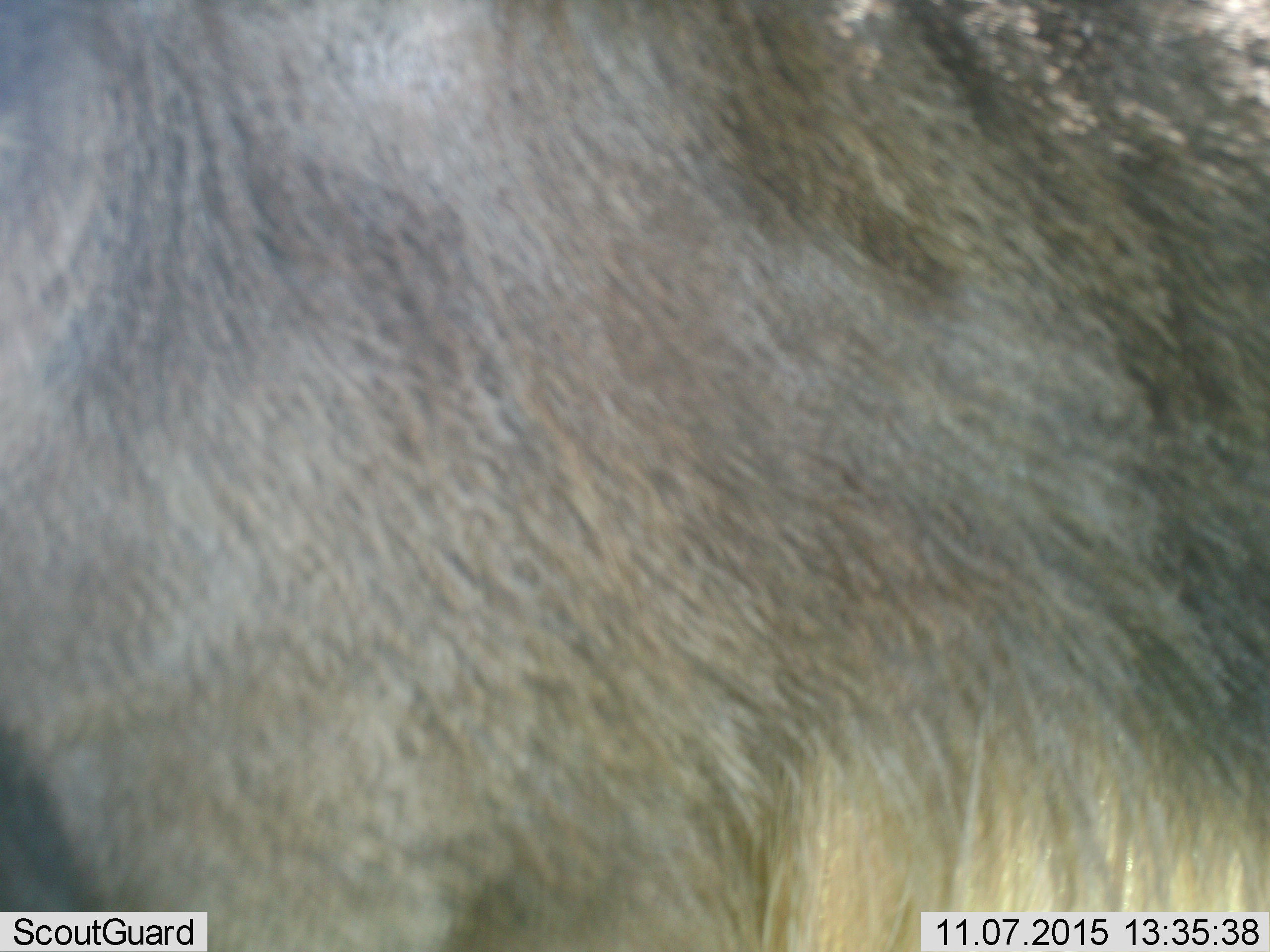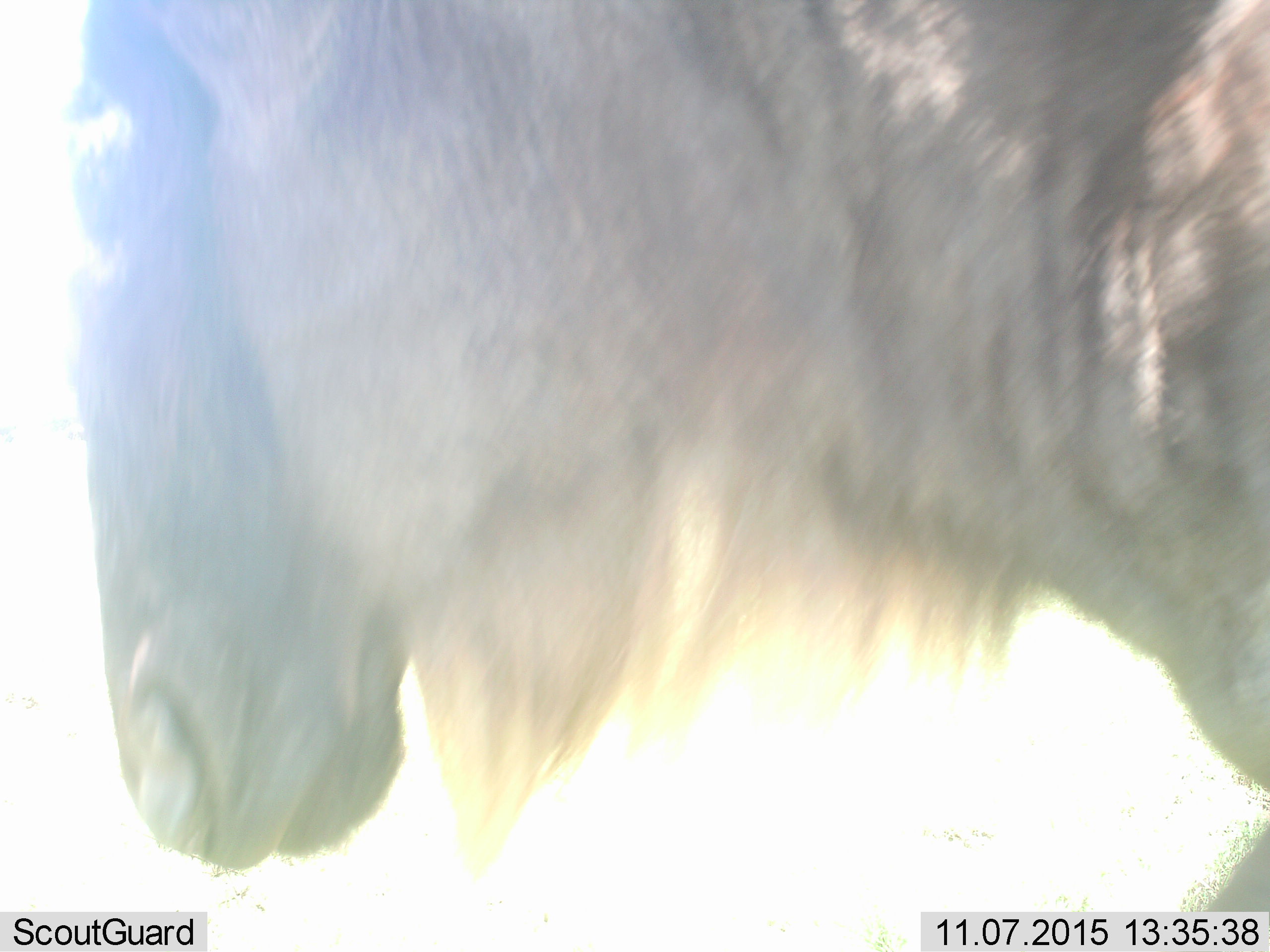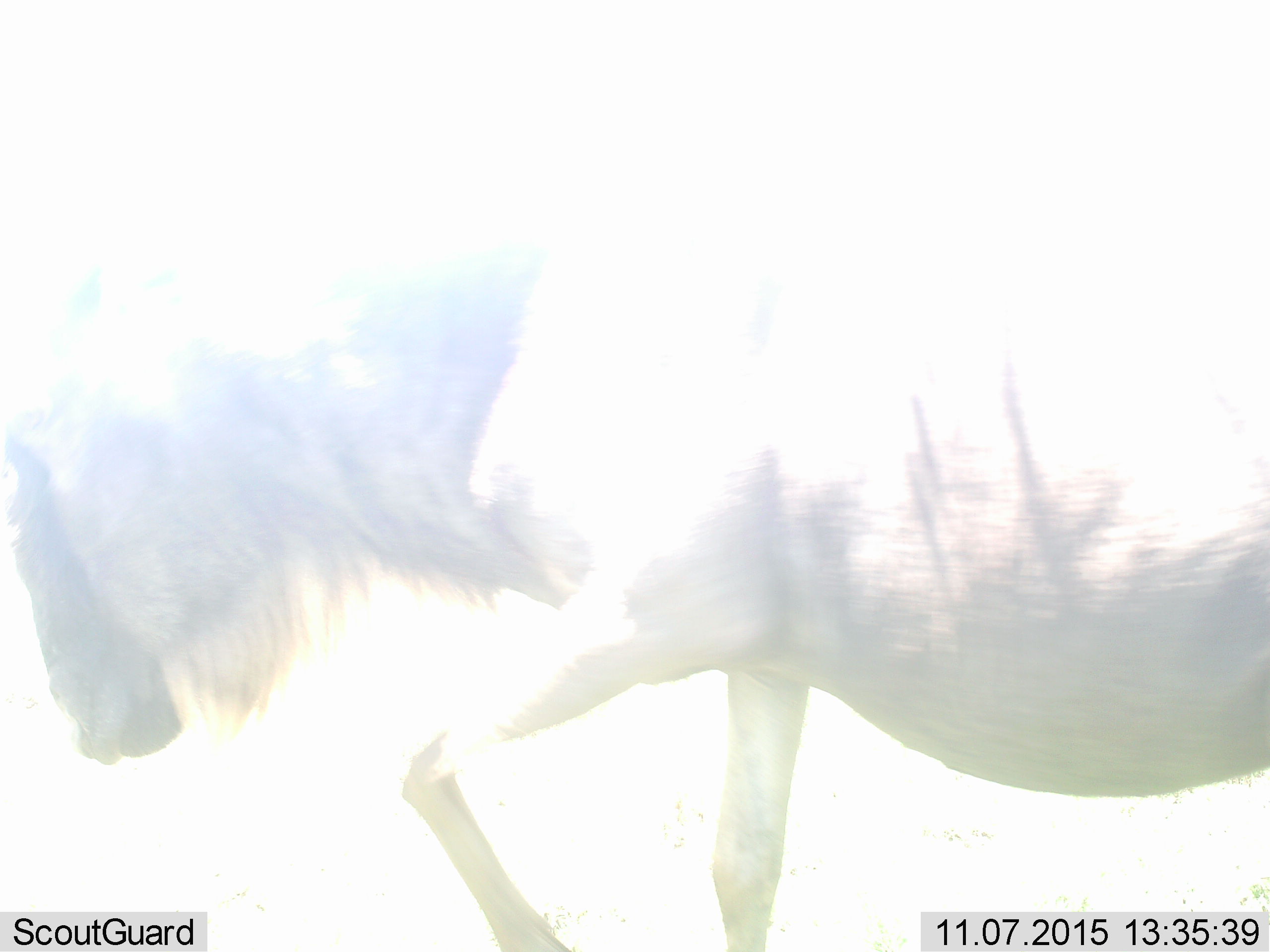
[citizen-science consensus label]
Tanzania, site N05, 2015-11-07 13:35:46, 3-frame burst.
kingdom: Animalia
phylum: Chordata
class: Mammalia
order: Artiodactyla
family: Bovidae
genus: Connochaetes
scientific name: Connochaetes taurinus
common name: blue wildebeest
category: wildebeest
Wildebeest (blue wildebeest) (Connochaetes taurinus), count 1. Behavior (volunteer vote fractions): standing 0%, resting 0%, moving 100%, interacting 0%. Young present (vote fraction): 0%. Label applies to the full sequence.